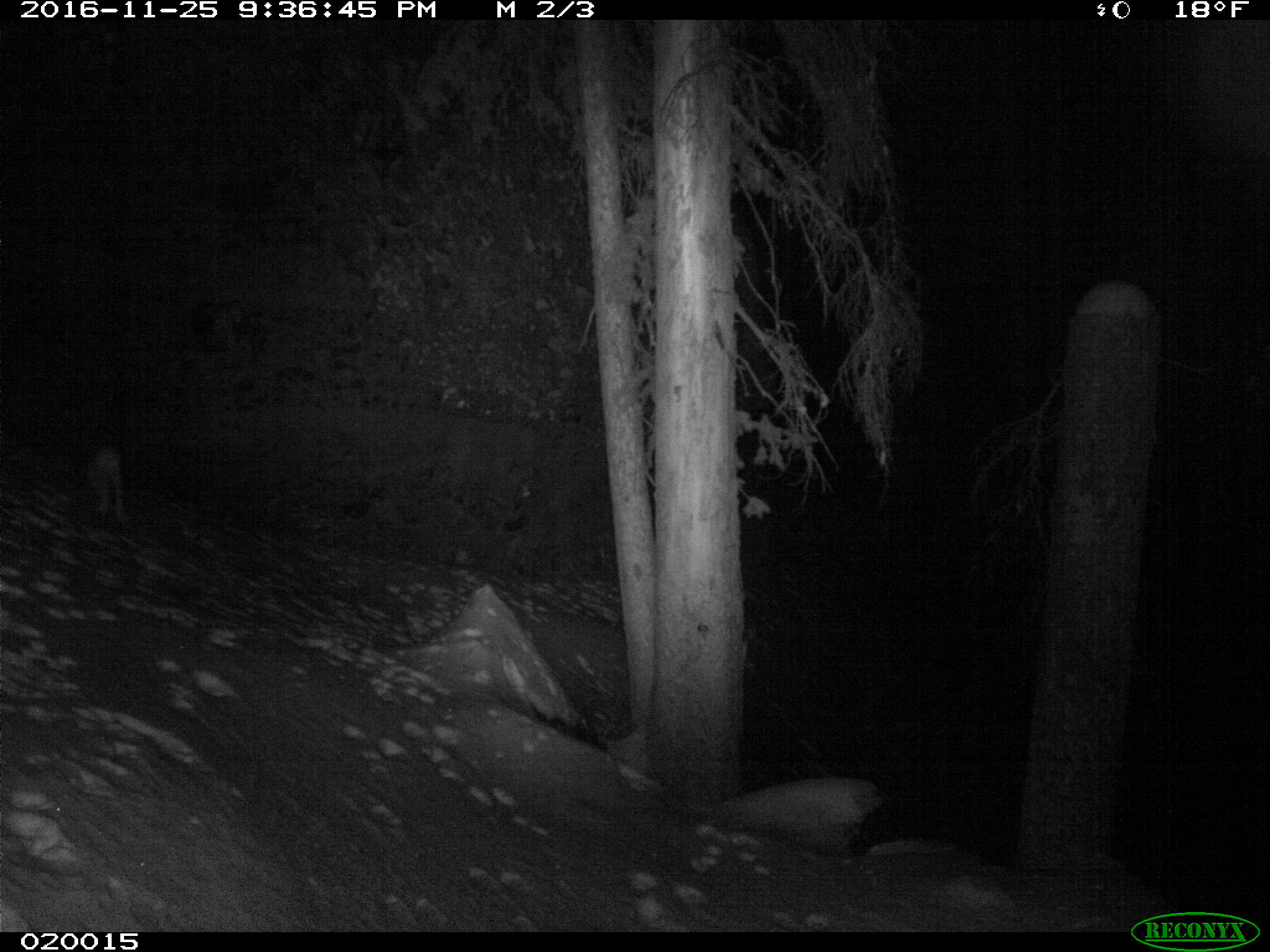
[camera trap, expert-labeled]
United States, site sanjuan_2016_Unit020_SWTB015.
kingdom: Animalia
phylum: Chordata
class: Mammalia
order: Lagomorpha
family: Leporidae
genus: Lepus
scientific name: Lepus americanus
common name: snowshoe hare